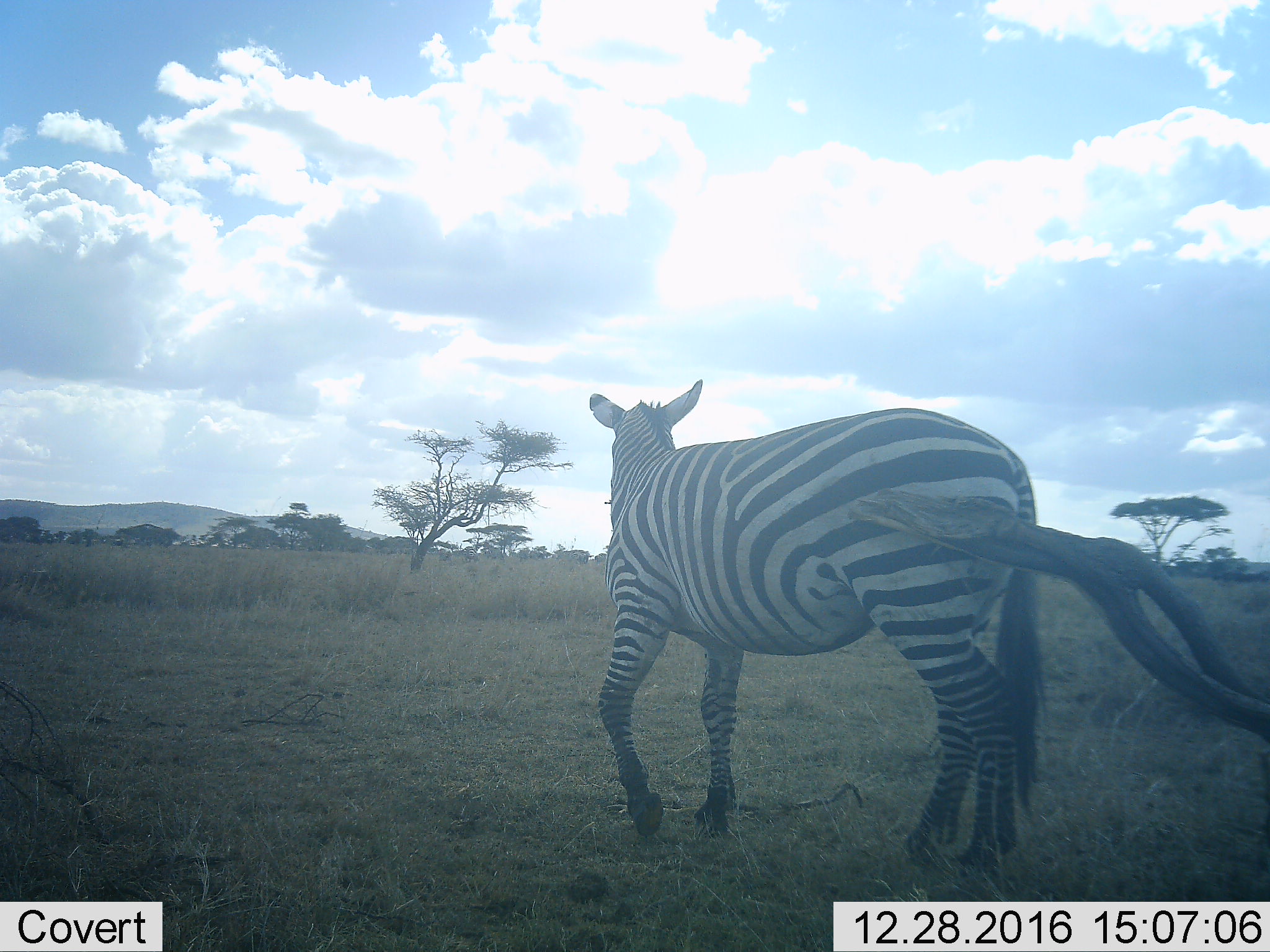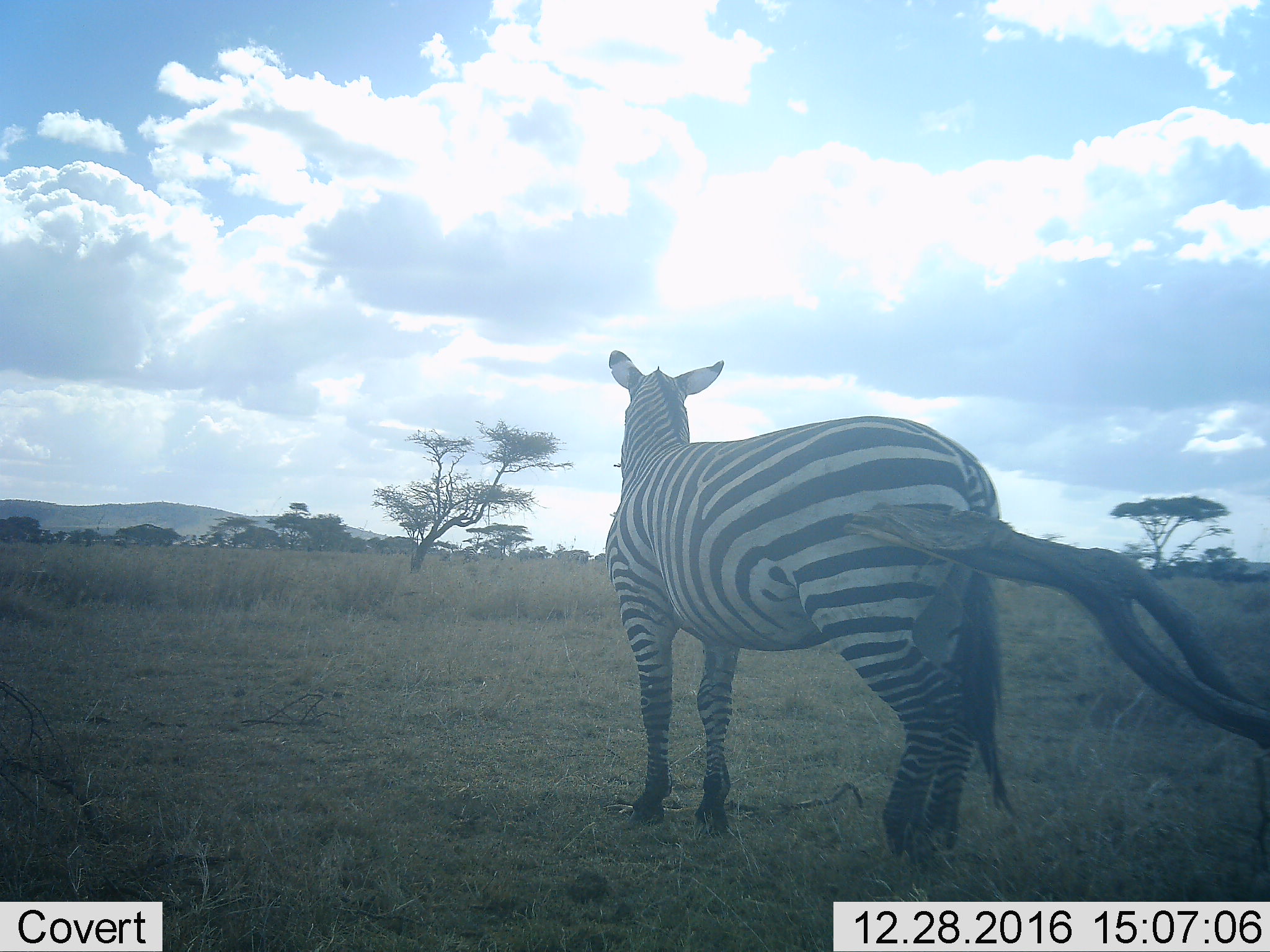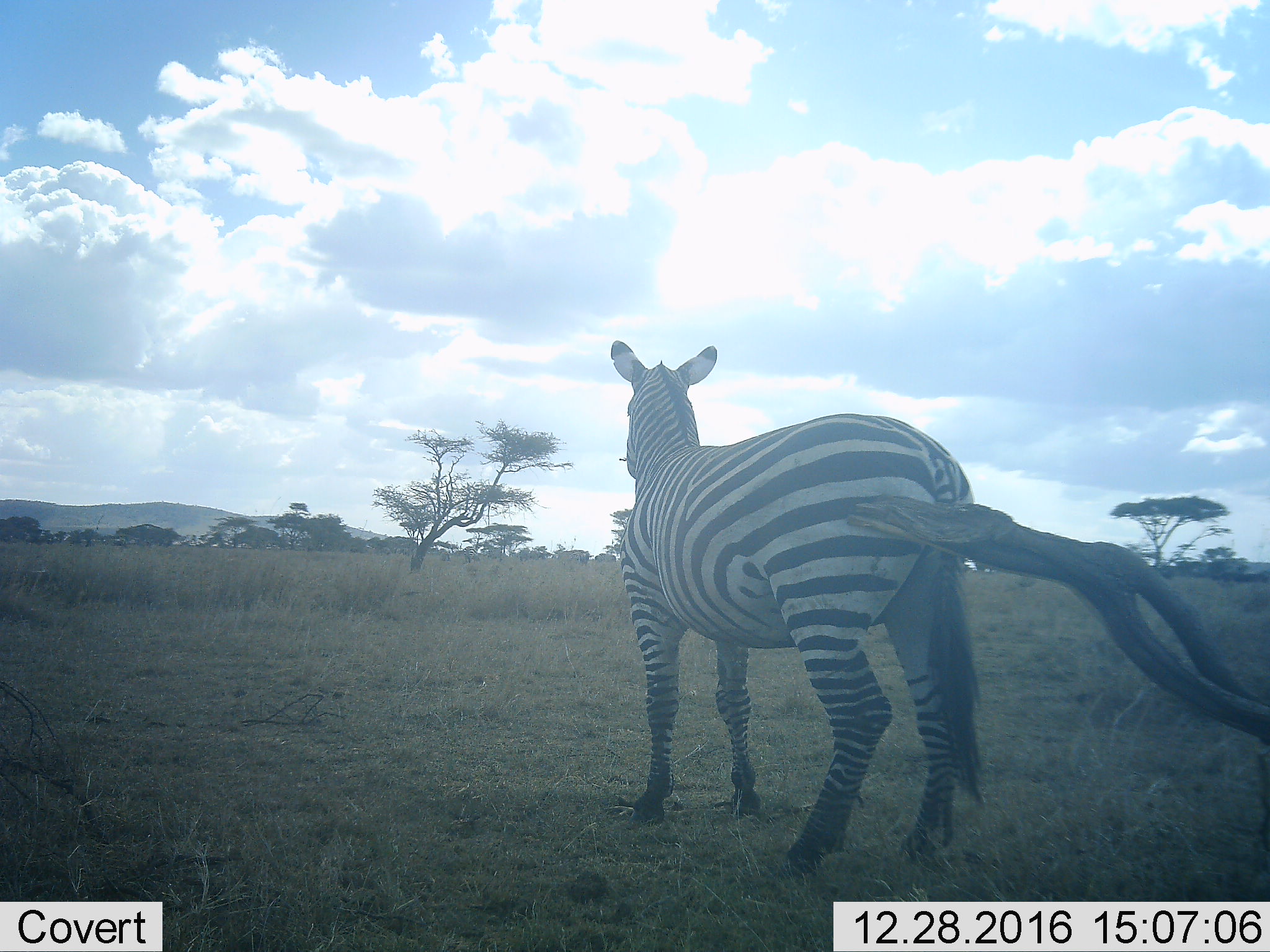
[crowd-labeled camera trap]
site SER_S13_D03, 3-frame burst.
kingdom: Animalia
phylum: Chordata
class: Mammalia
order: Perissodactyla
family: Equidae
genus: Equus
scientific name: Equus quagga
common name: plains zebra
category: zebraplains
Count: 1.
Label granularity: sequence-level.